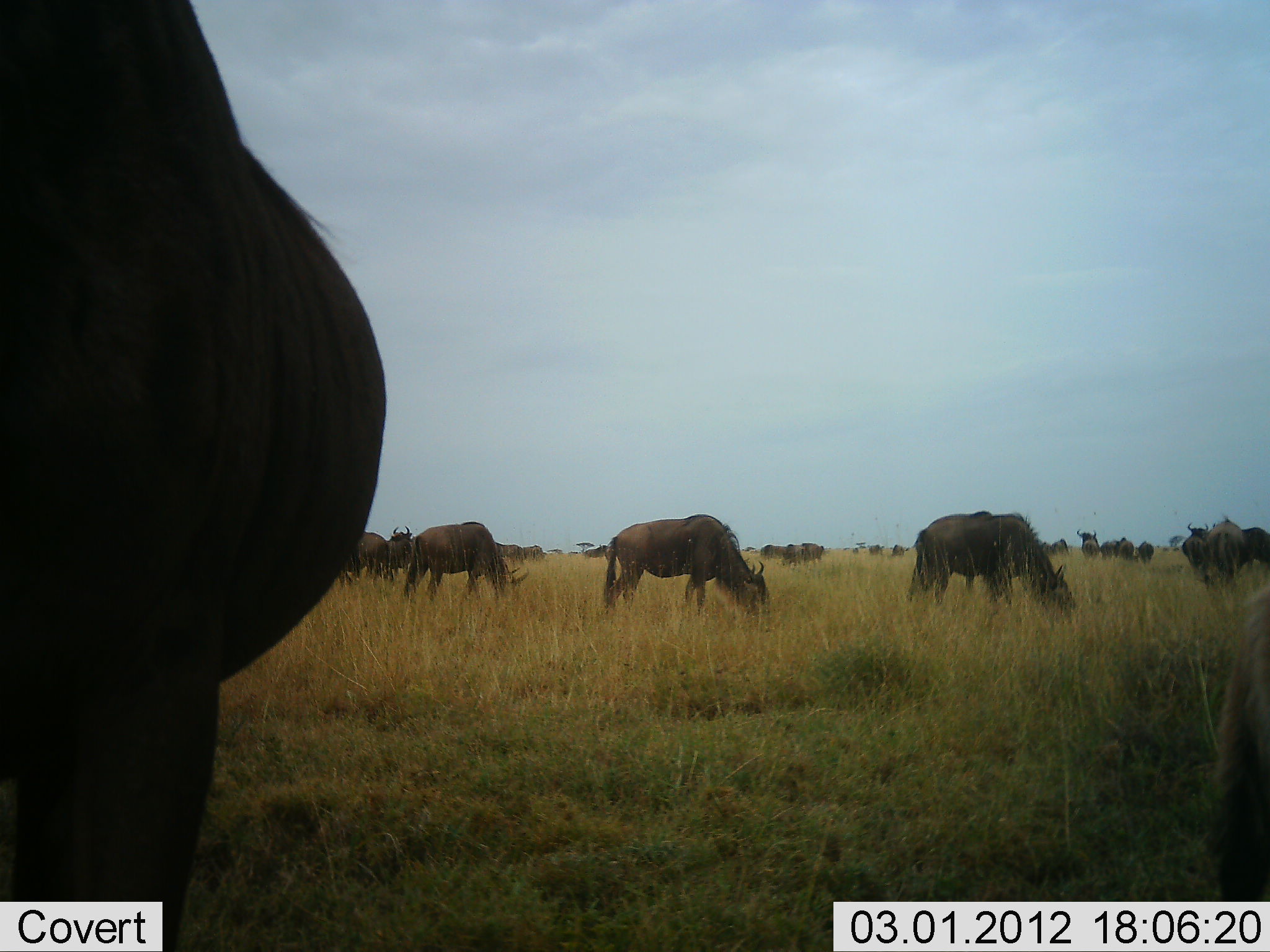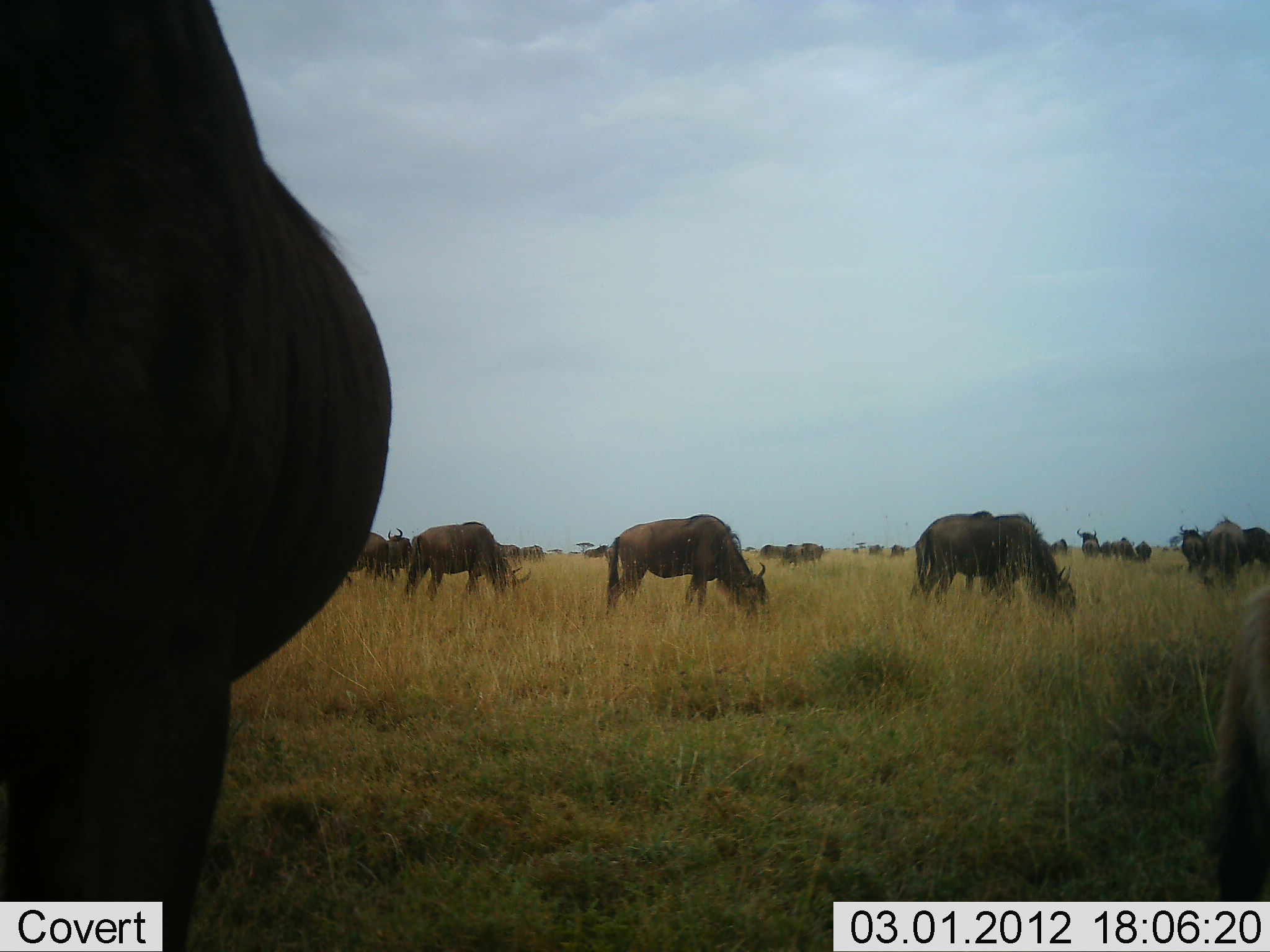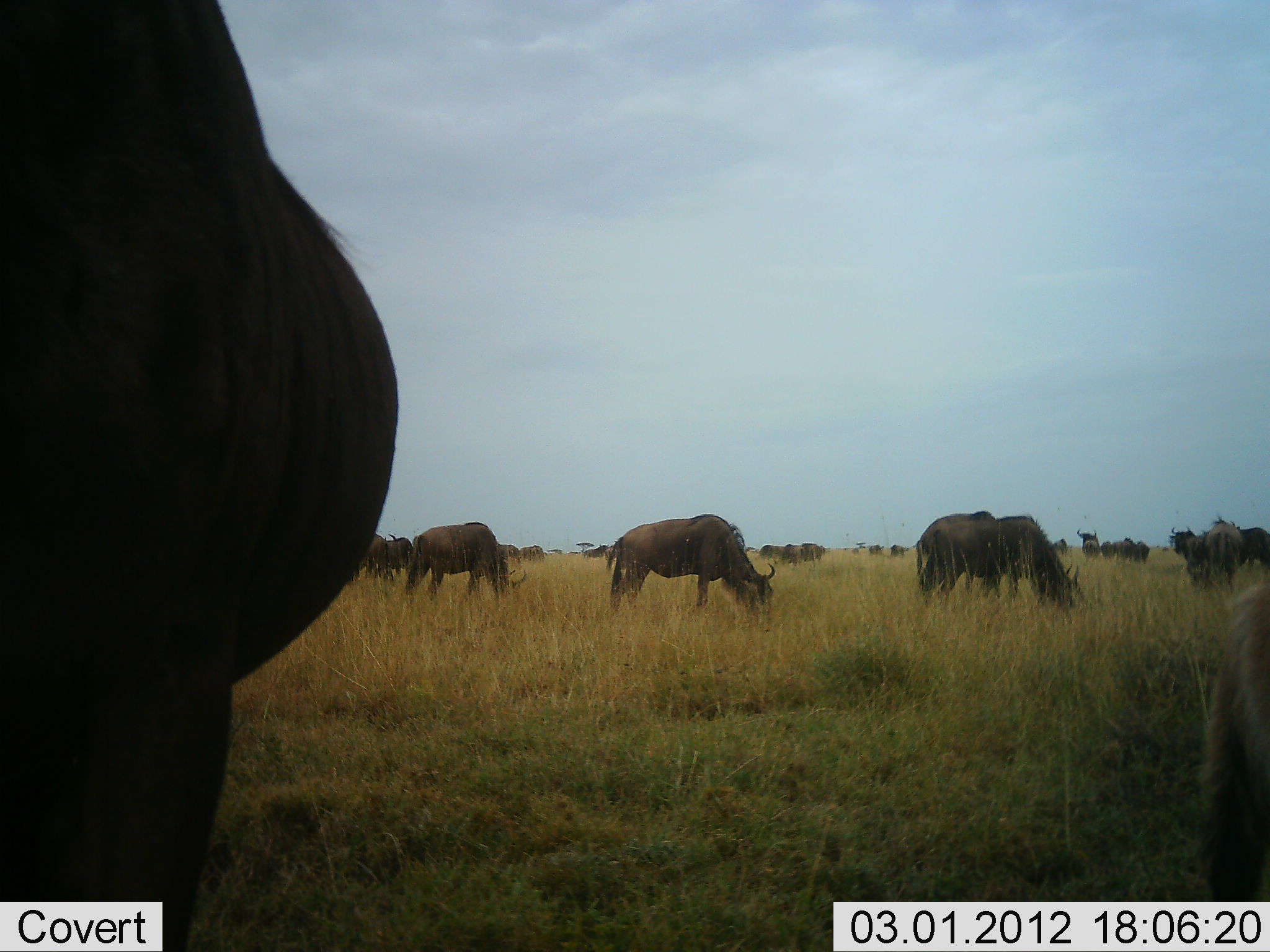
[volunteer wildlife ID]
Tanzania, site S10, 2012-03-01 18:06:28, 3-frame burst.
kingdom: Animalia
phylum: Chordata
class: Mammalia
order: Artiodactyla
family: Bovidae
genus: Connochaetes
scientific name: Connochaetes taurinus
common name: blue wildebeest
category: wildebeest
Wildebeest (blue wildebeest) (Connochaetes taurinus), count 11-50. Behavior (volunteer vote fractions): standing 56%, resting 0%, moving 26%, interacting 4%. Young present (vote fraction): 4%. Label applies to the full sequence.